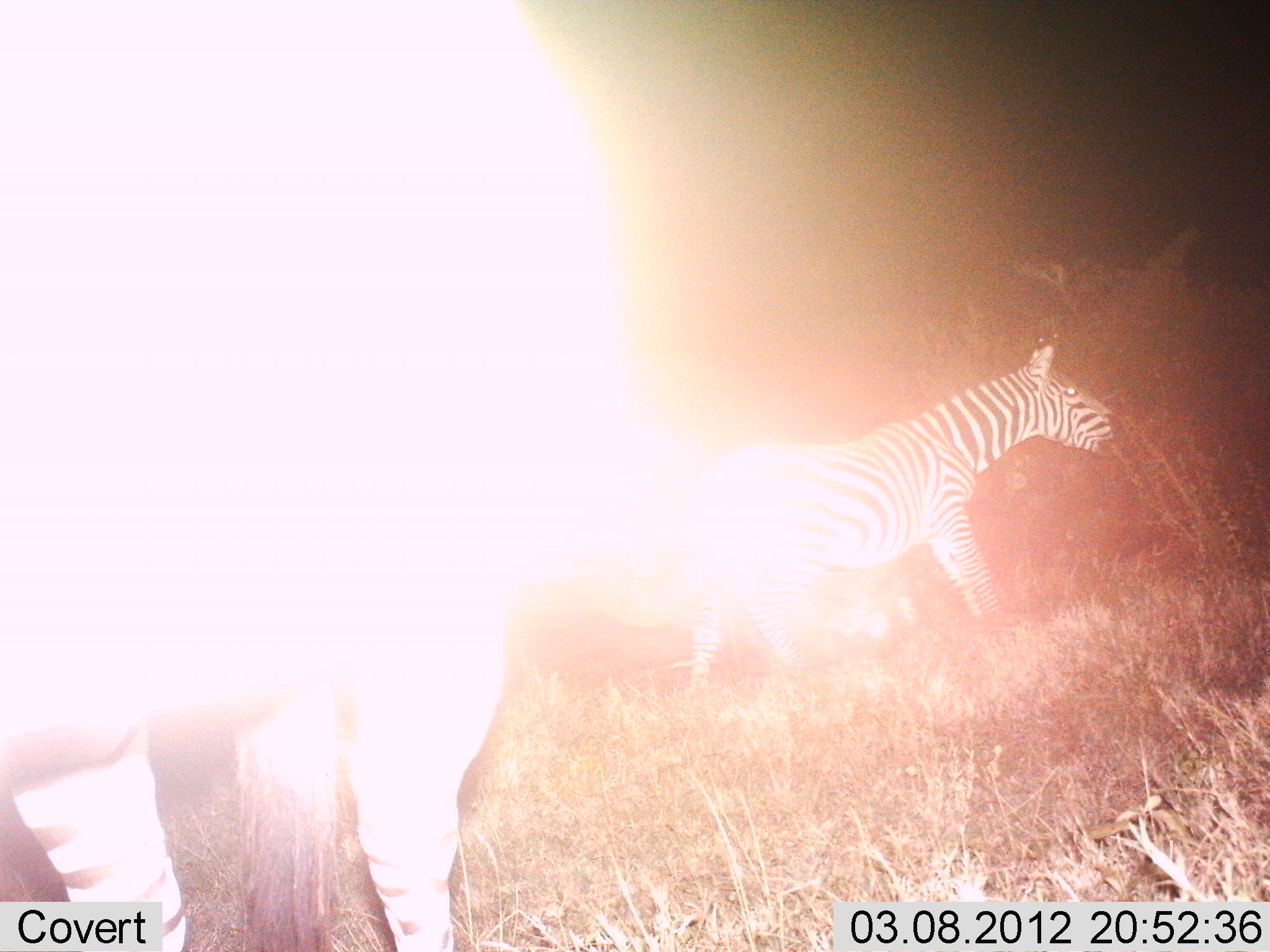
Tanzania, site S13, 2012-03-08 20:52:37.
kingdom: Animalia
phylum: Chordata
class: Mammalia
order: Perissodactyla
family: Equidae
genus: Equus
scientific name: Equus quagga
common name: plains zebra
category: zebra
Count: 2.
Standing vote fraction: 50%.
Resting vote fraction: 0%.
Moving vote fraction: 50%.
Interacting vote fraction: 0%.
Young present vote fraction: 4%.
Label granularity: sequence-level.